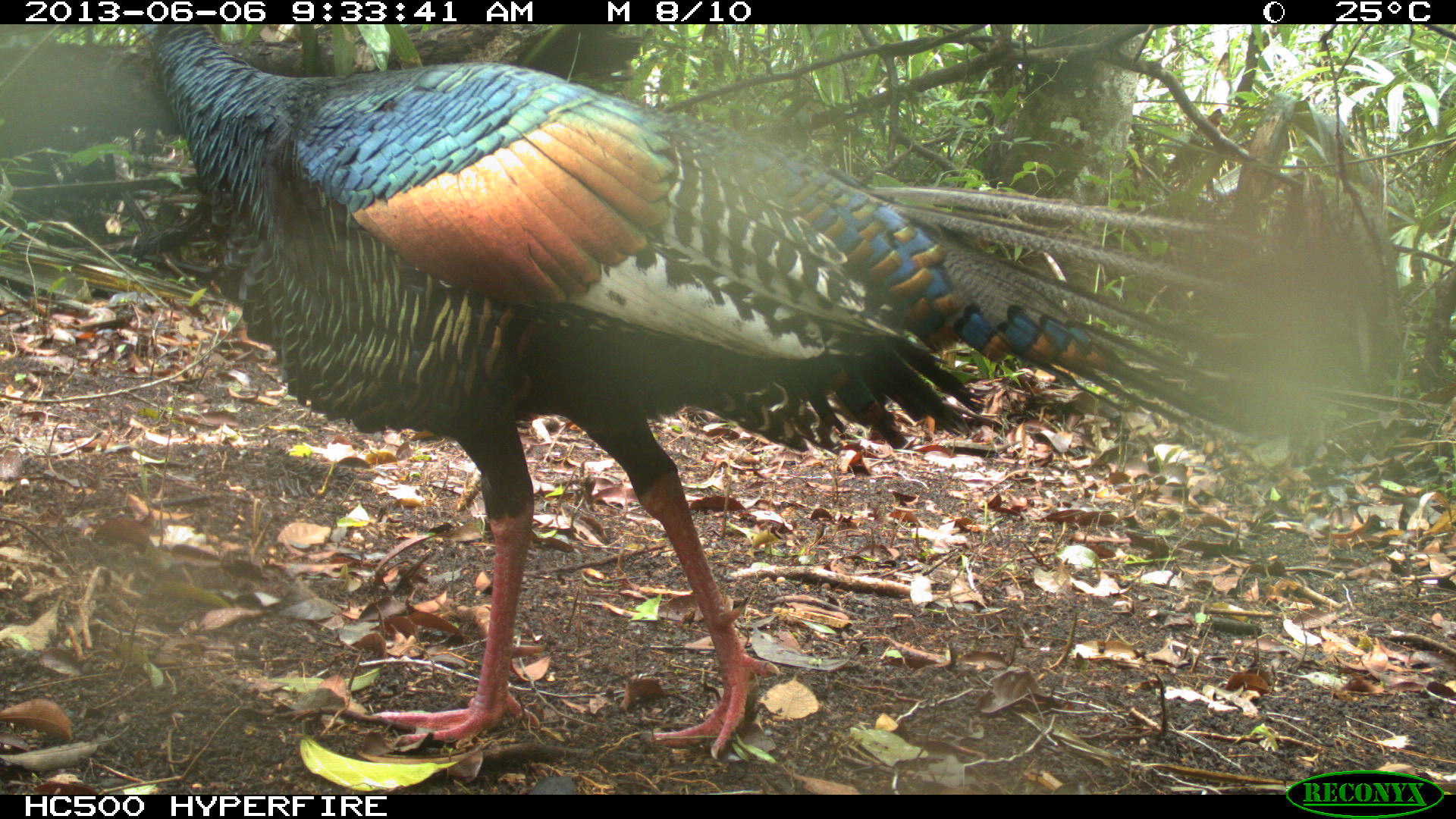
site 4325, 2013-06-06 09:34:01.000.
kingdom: Animalia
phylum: Chordata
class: Aves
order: Galliformes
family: Phasianidae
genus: Meleagris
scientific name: Meleagris ocellata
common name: ocellated turkey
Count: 1.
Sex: male.